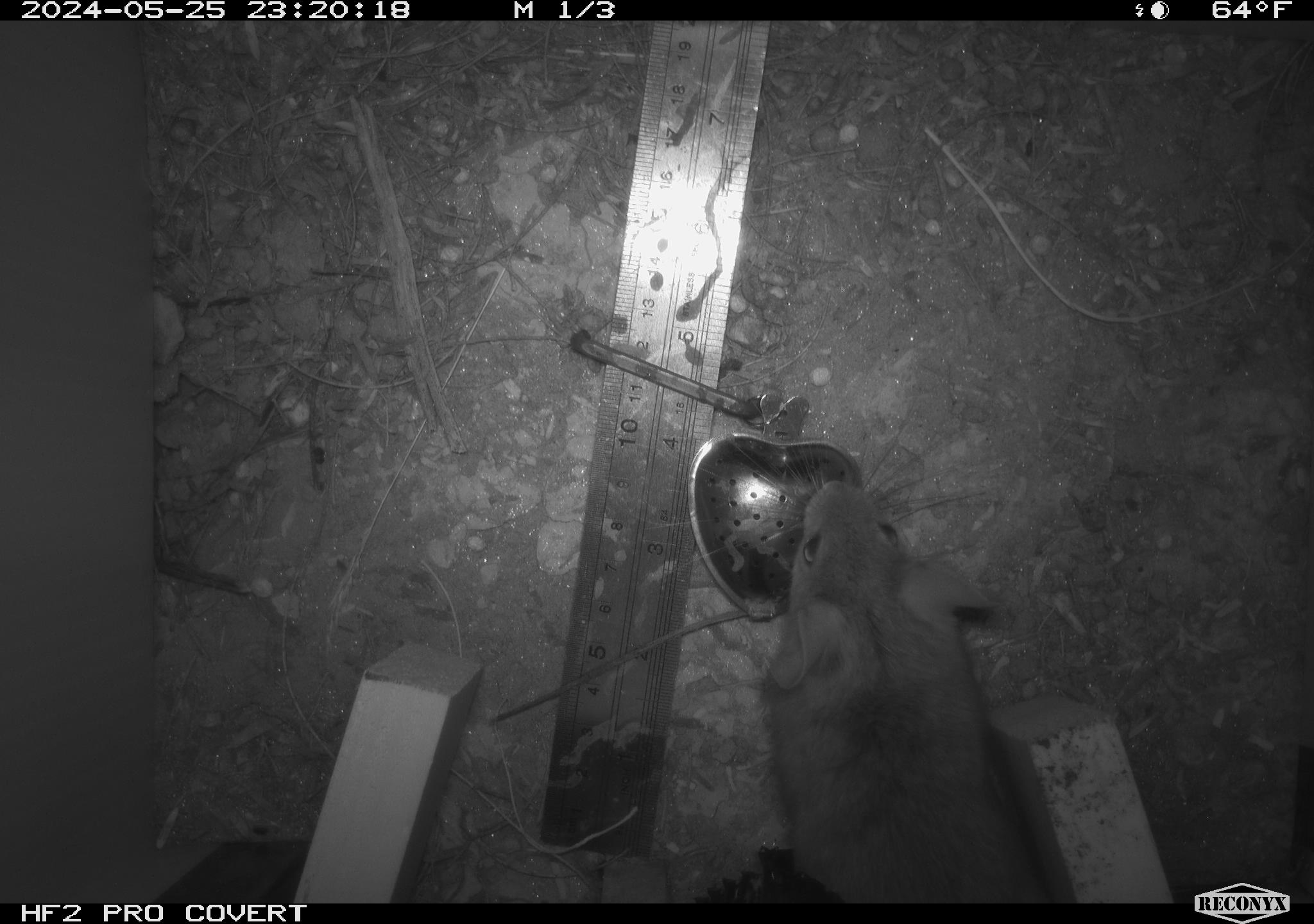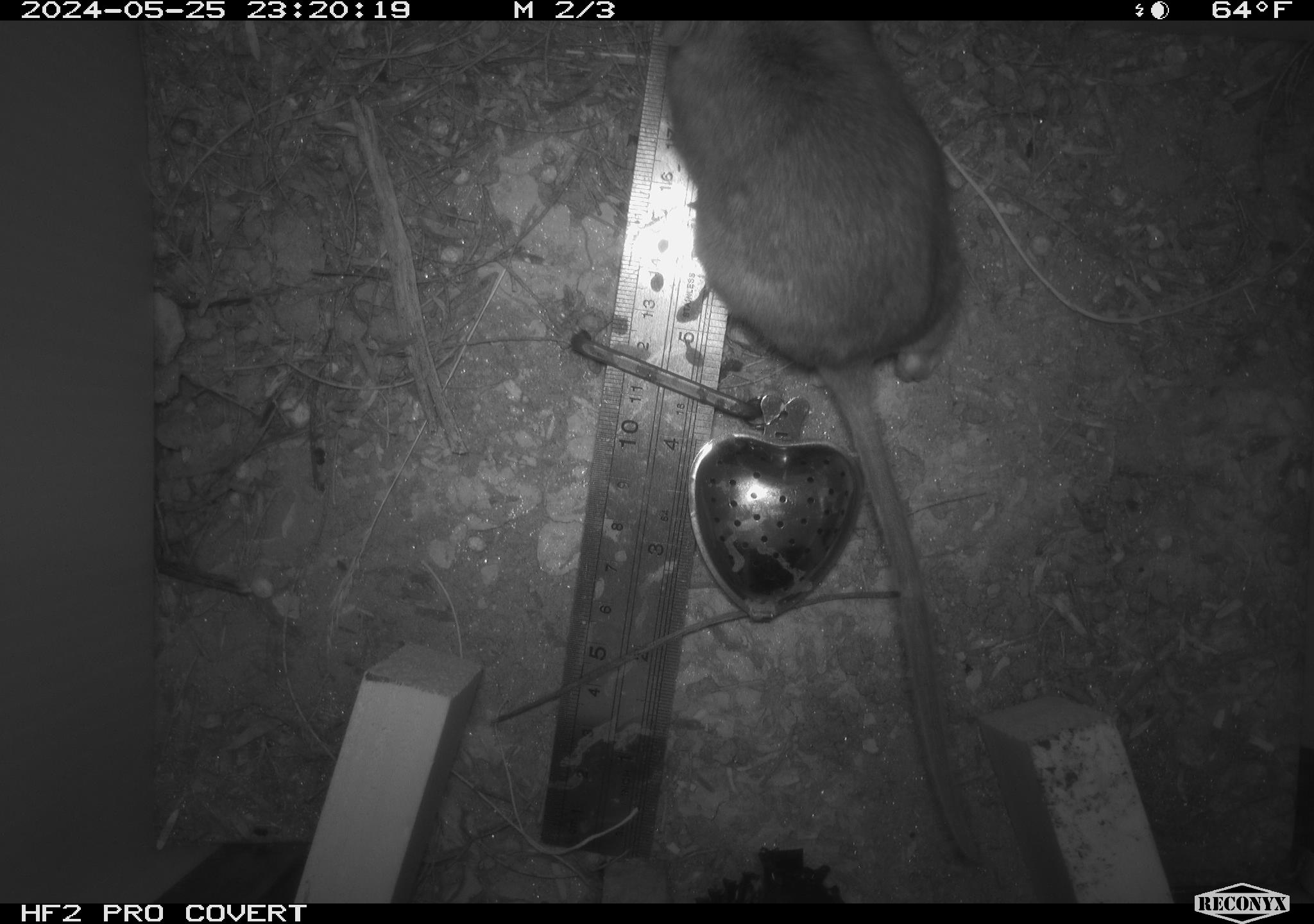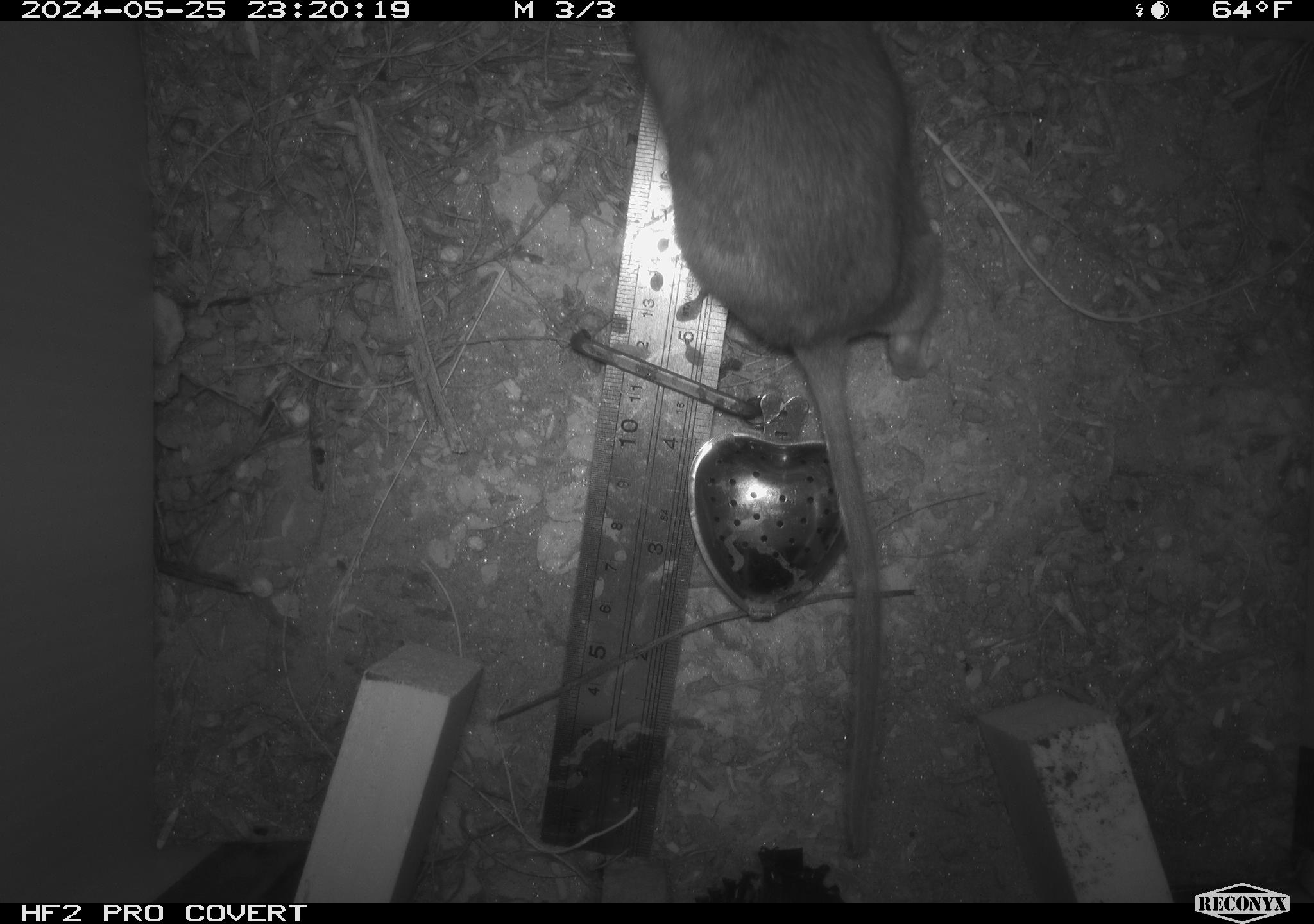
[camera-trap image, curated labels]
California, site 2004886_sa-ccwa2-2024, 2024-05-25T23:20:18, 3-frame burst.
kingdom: Animalia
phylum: Chordata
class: Mammalia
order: Rodentia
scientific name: Rodentia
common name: woodrat or rat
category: woodrat or rat species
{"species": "woodrat or rat species (woodrat or rat) (Rodentia)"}